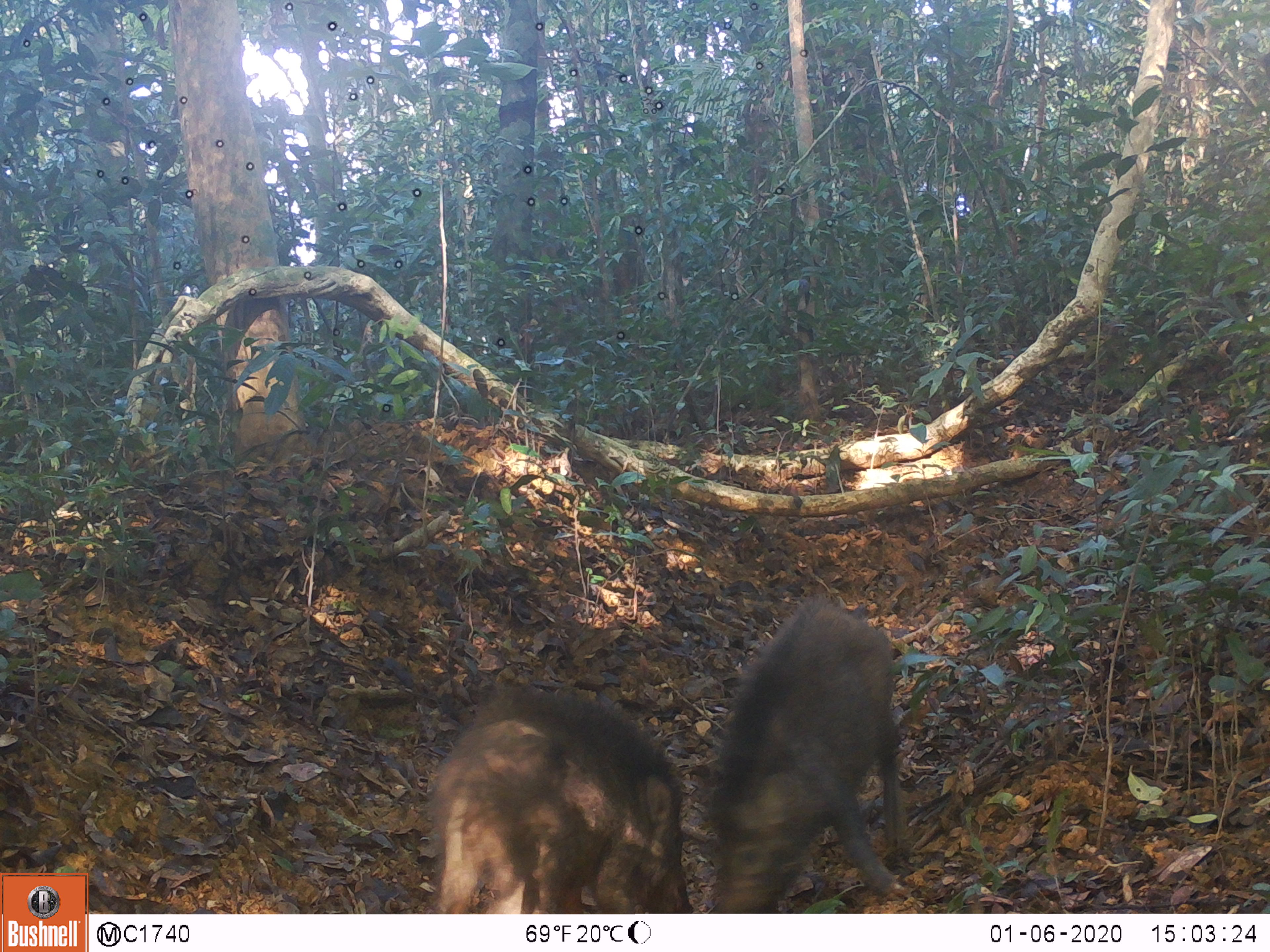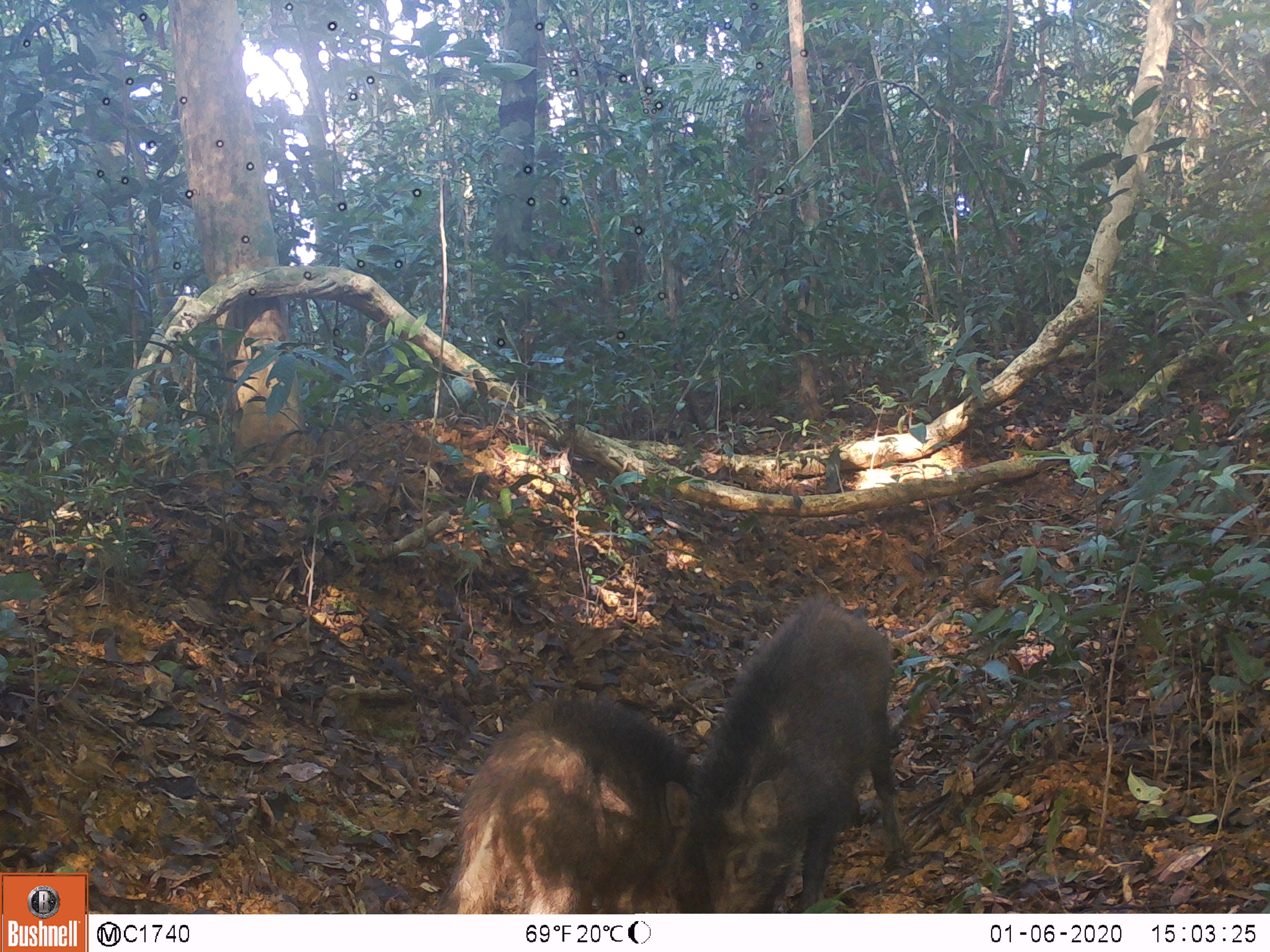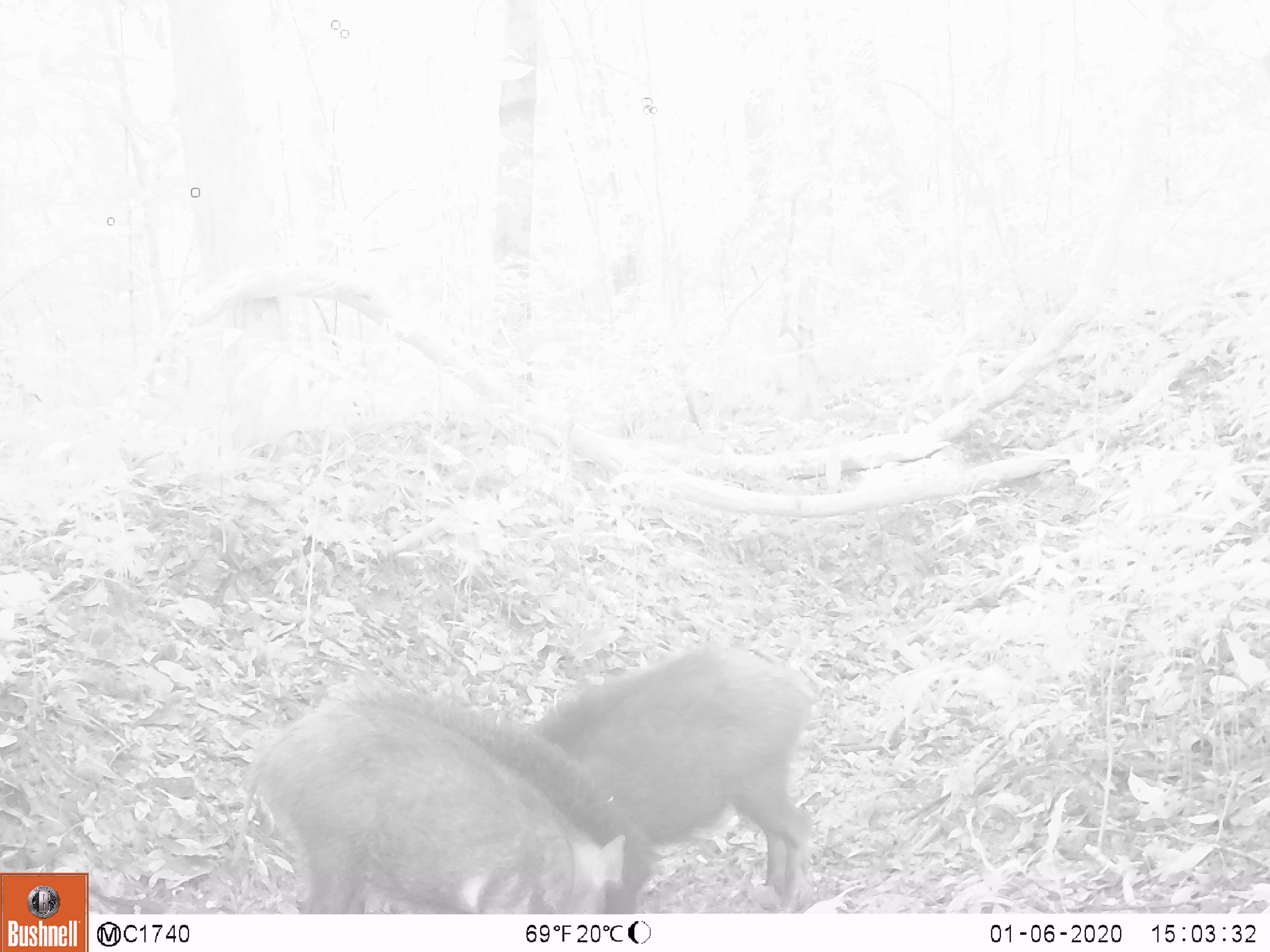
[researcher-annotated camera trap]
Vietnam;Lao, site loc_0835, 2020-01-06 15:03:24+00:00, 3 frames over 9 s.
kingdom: Animalia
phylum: Chordata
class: Mammalia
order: Artiodactyla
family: Suidae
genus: Sus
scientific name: Sus scrofa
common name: eurasian wild pig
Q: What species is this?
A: Eurasian wild pig (Sus scrofa).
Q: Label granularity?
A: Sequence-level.